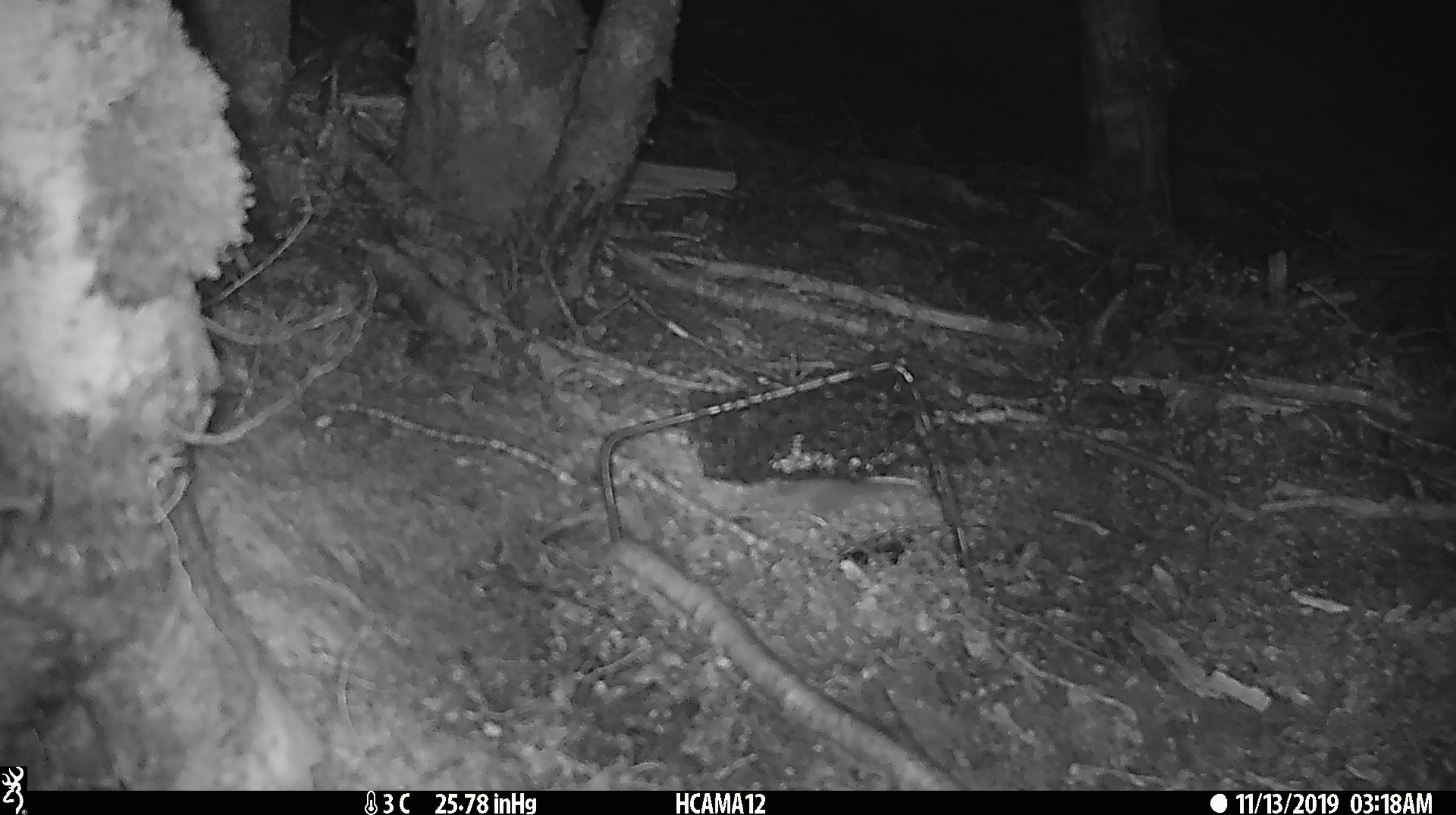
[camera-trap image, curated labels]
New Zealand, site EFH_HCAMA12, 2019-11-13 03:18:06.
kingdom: Animalia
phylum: Chordata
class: Mammalia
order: Rodentia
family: Muridae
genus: Mus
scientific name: Mus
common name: mouse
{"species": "mouse (Mus)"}